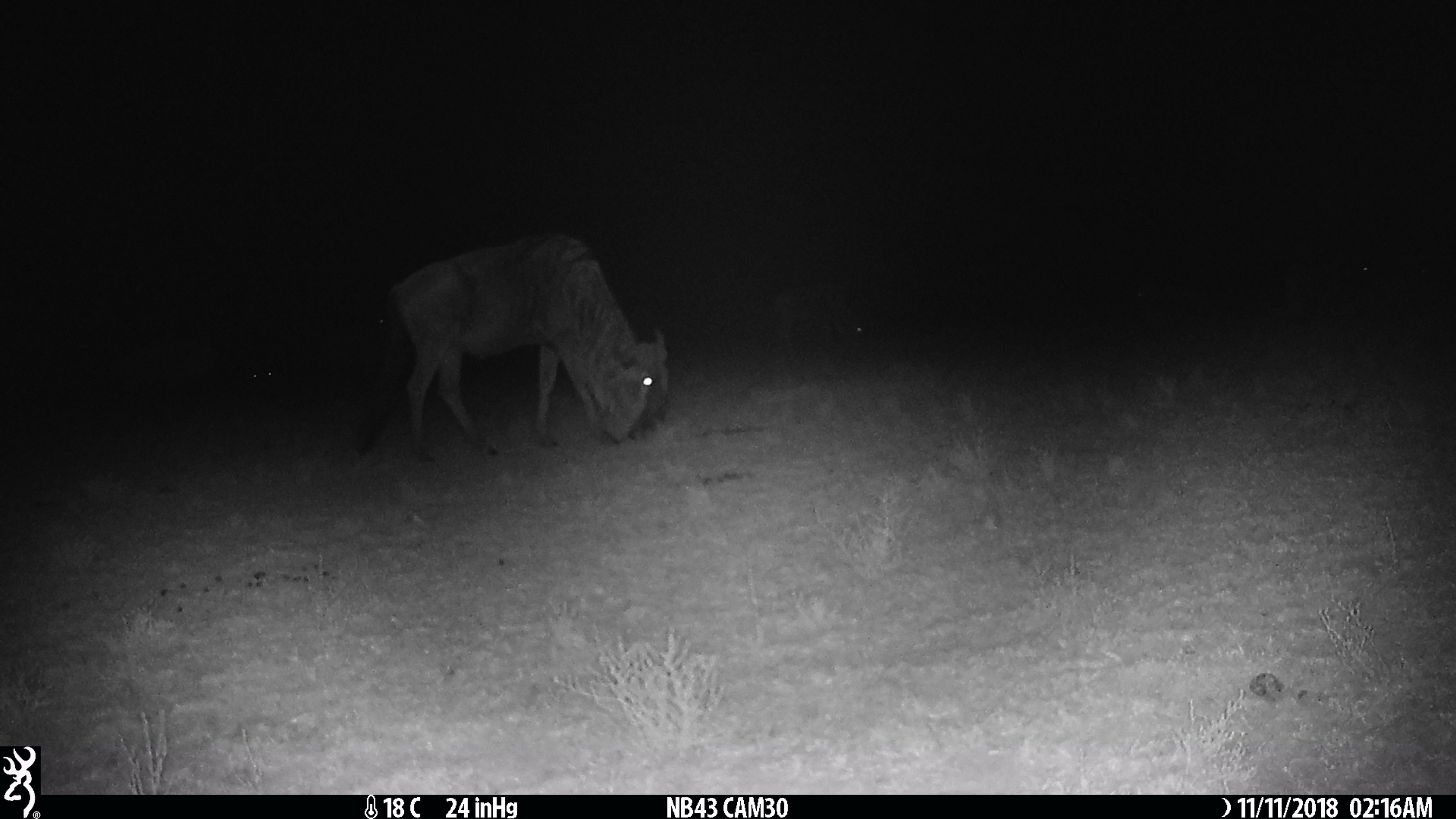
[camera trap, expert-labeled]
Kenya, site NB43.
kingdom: Animalia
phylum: Chordata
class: Mammalia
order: Artiodactyla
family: Bovidae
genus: Connochaetes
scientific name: Connochaetes taurinus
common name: blue wildebeest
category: wildebeest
Wildebeest (blue wildebeest) (Connochaetes taurinus).